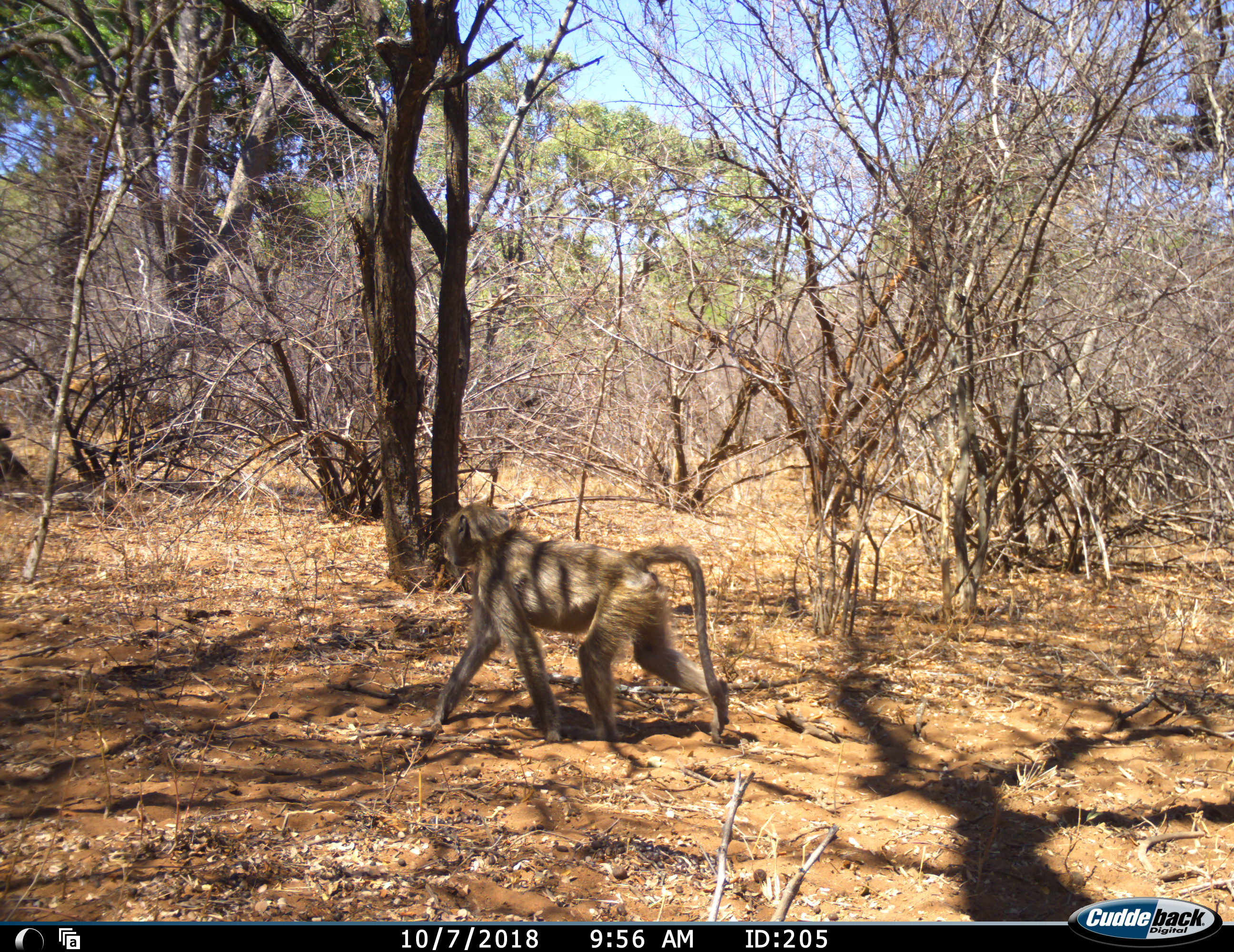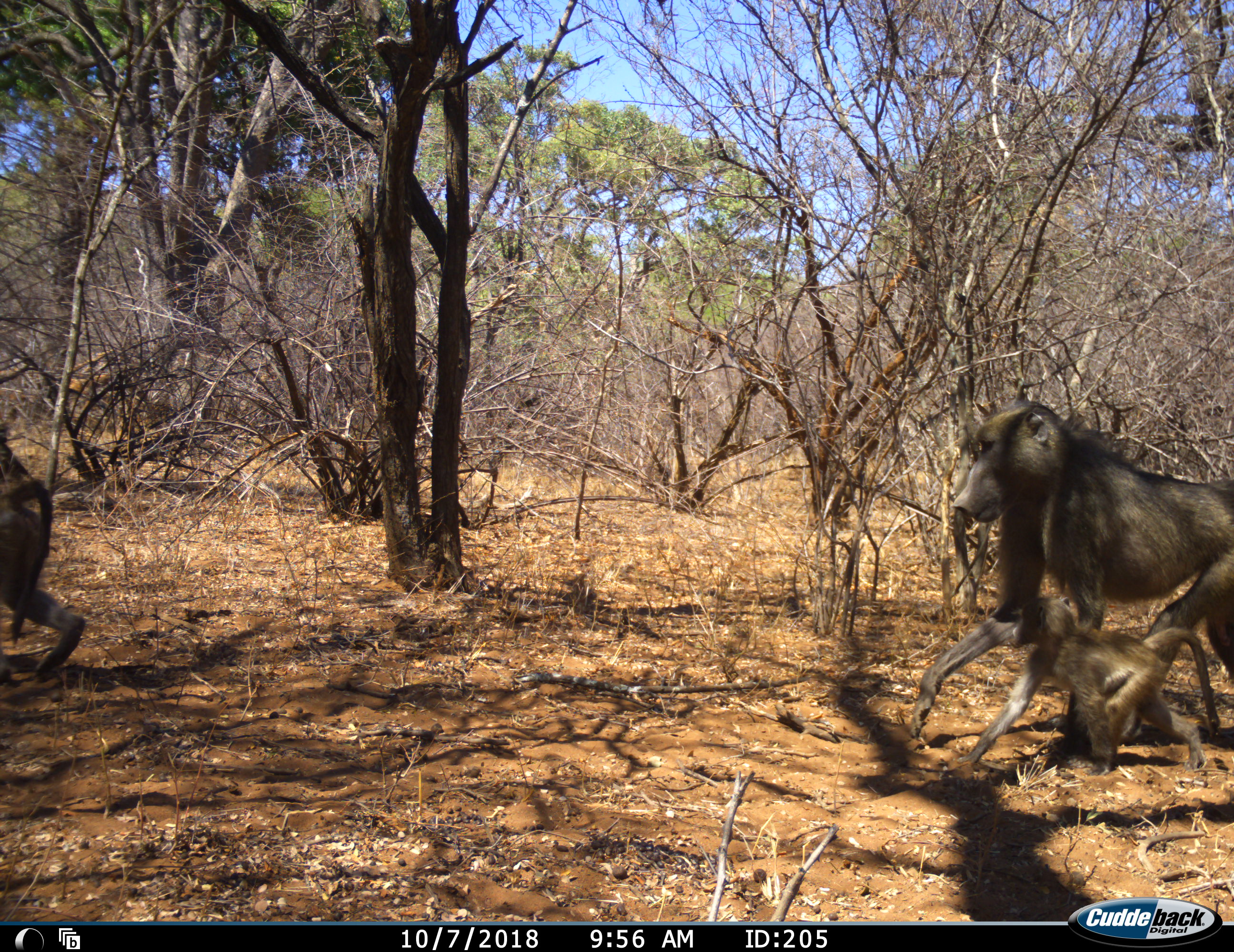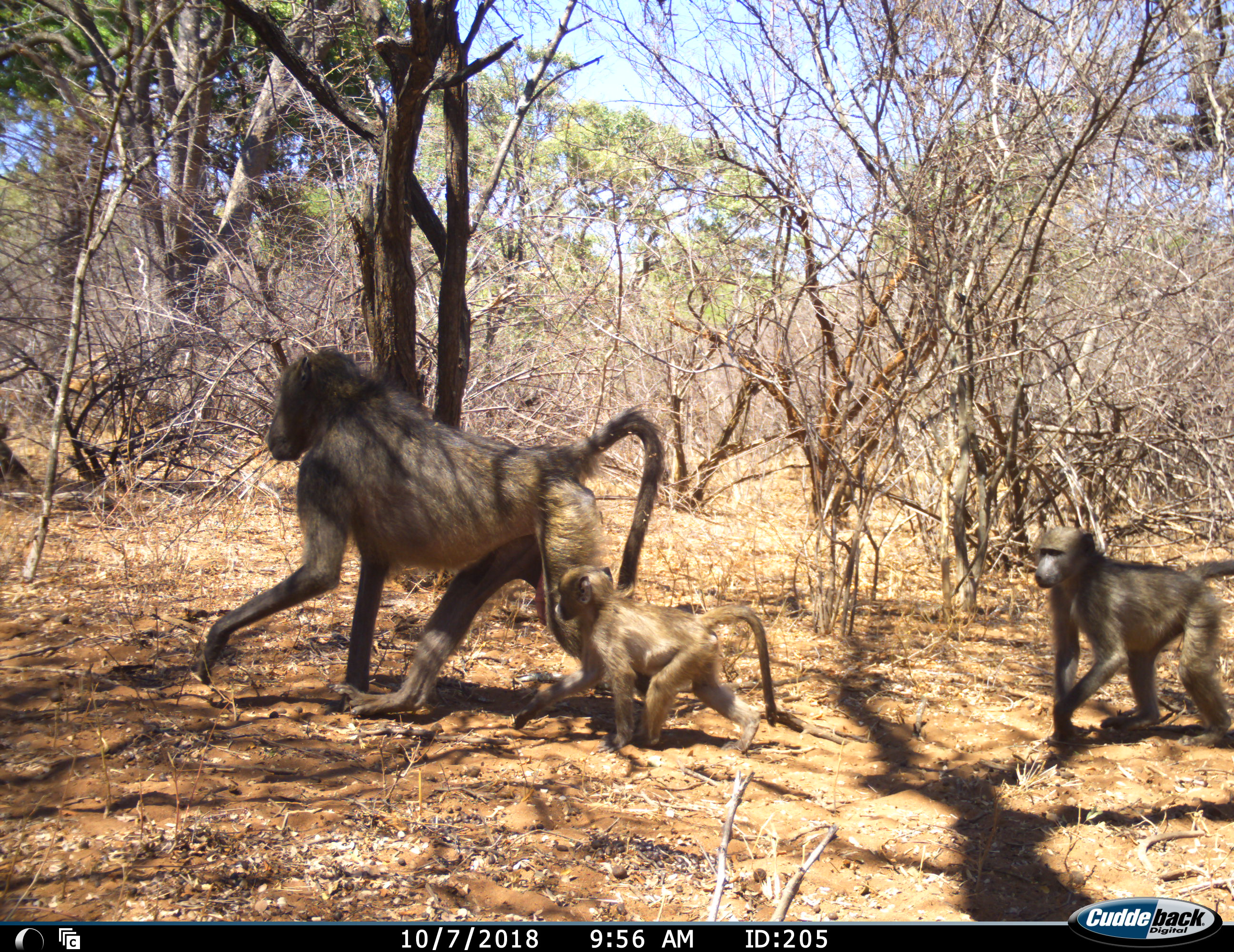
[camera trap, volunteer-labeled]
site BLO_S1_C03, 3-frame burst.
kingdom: Animalia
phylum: Chordata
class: Mammalia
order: Primates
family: Cercopithecidae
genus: Papio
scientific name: Papio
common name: baboon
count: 4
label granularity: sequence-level